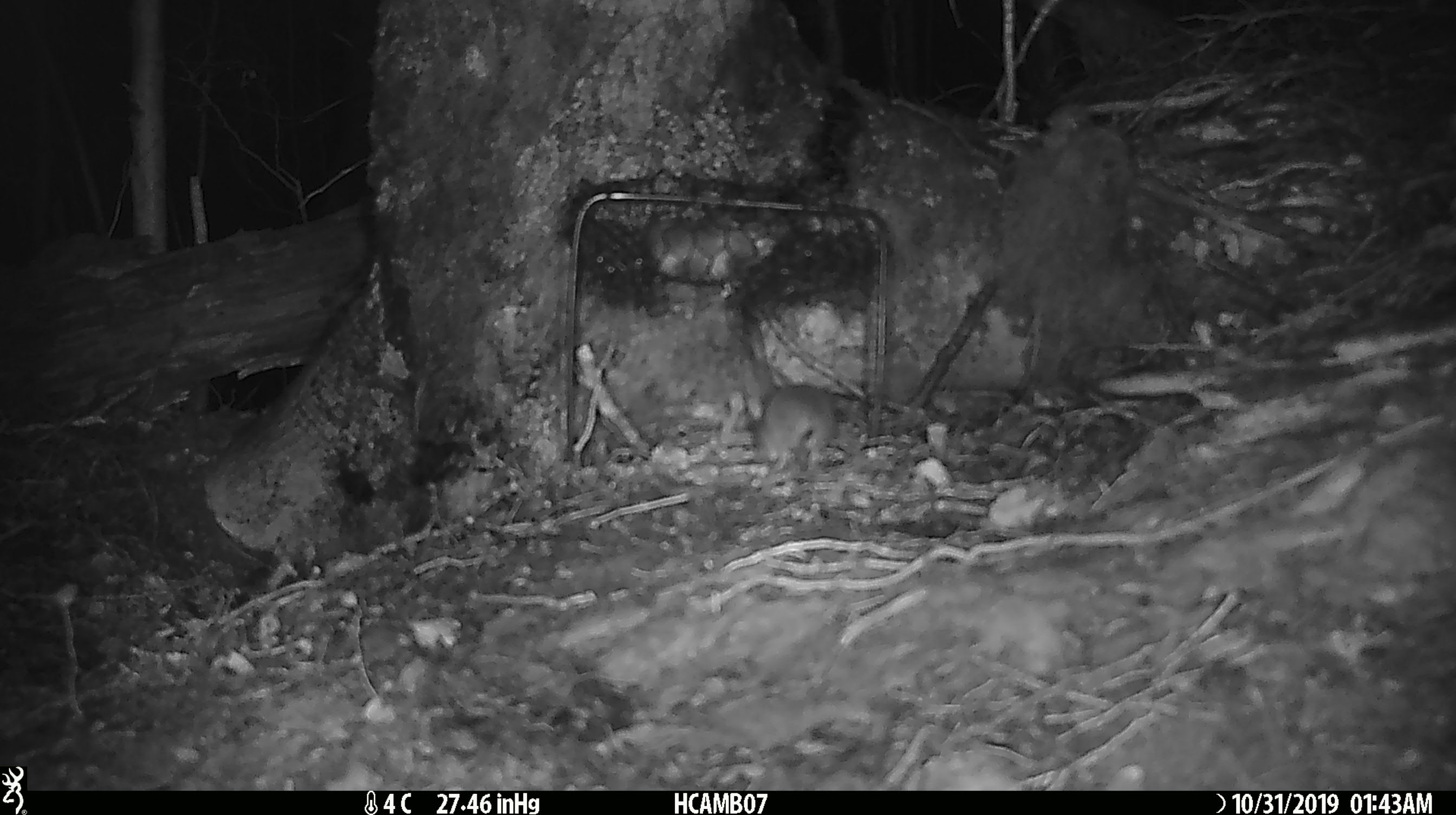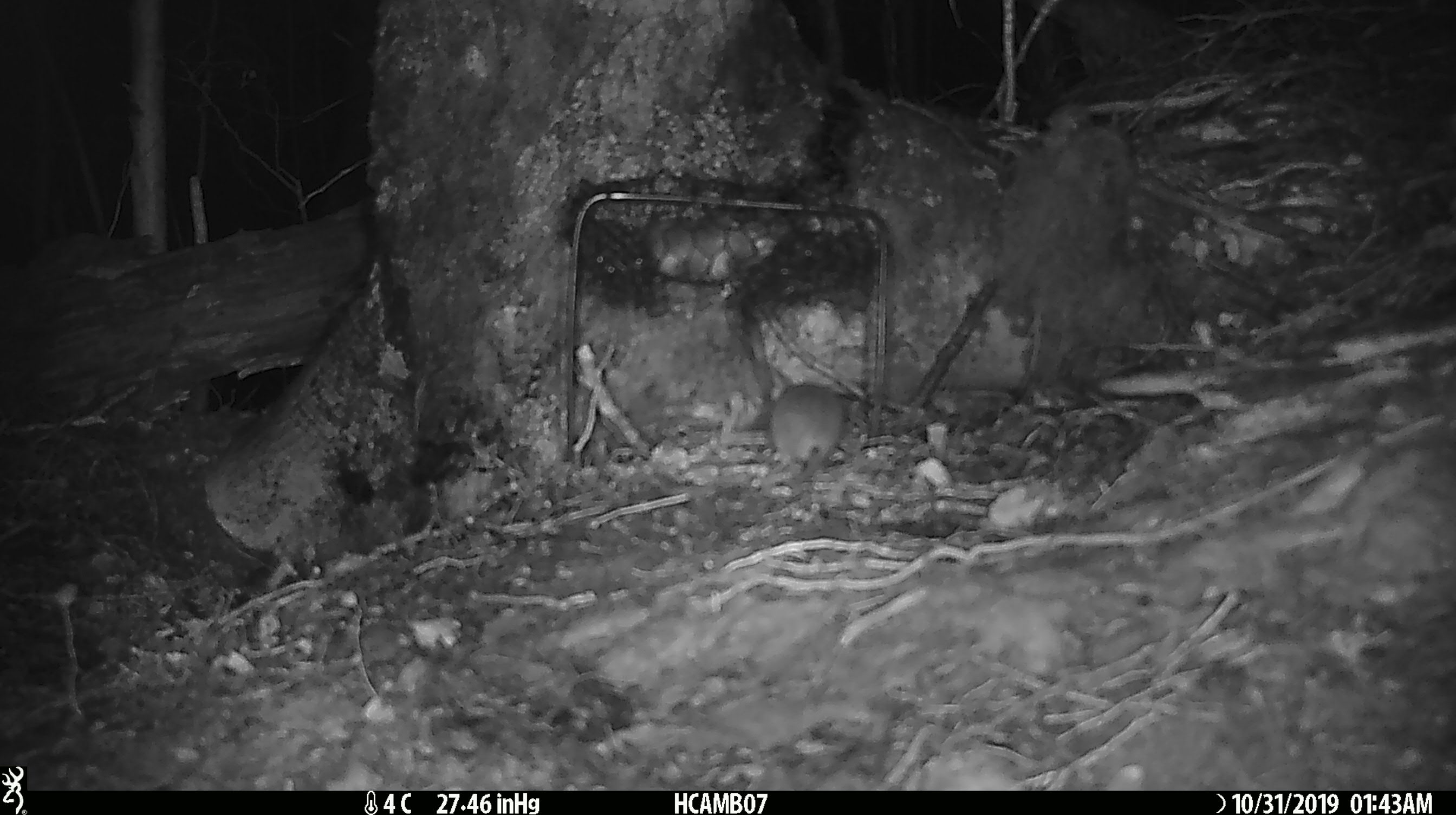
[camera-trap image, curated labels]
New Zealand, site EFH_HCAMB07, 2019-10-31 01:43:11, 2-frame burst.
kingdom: Animalia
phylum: Chordata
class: Mammalia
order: Rodentia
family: Muridae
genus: Mus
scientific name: Mus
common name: mouse